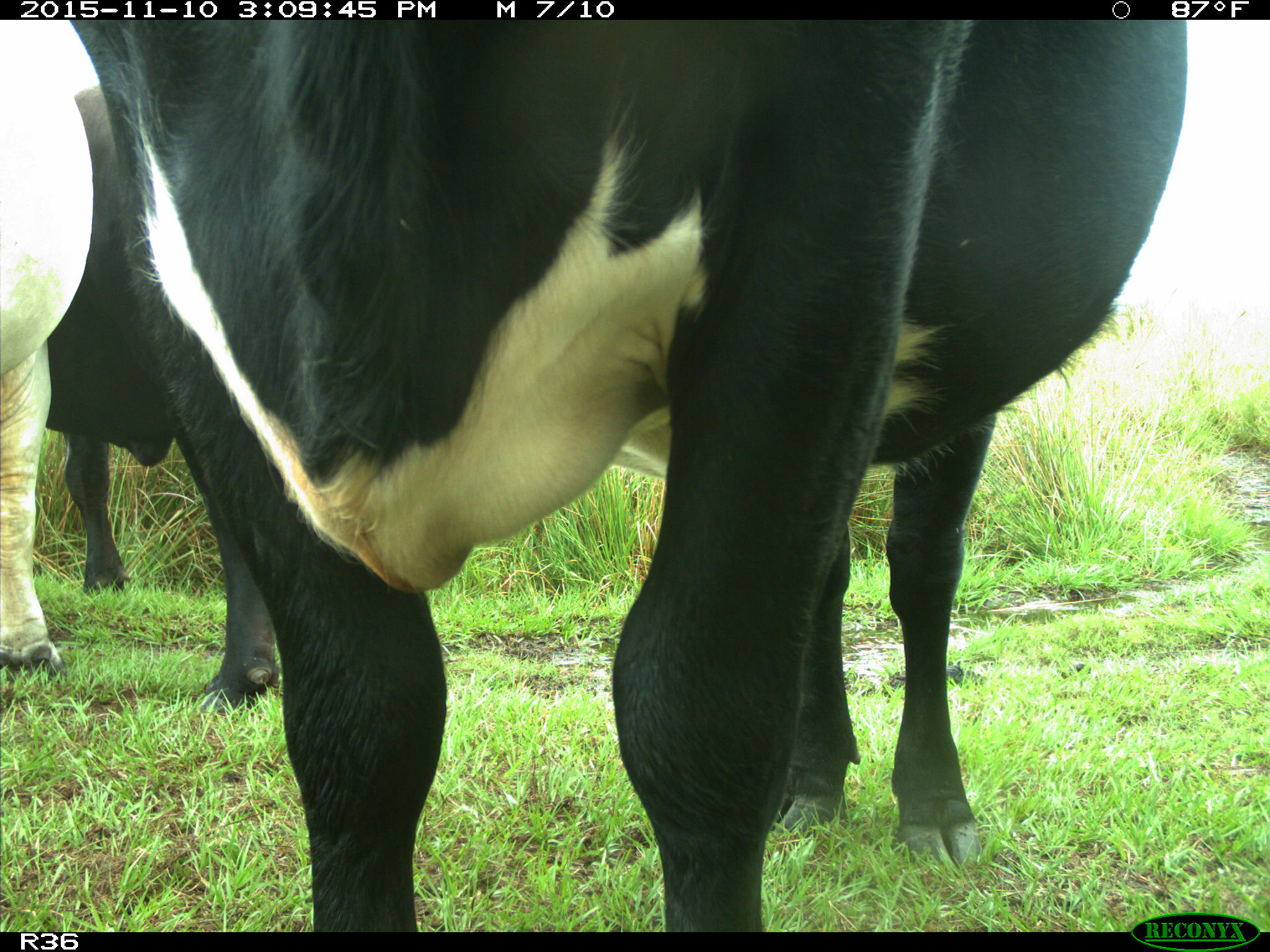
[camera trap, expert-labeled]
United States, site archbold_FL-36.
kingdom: Animalia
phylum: Chordata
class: Mammalia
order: Artiodactyla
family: Bovidae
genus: Bos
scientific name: Bos taurus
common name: domestic cow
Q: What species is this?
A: Bos taurus (domestic cow).